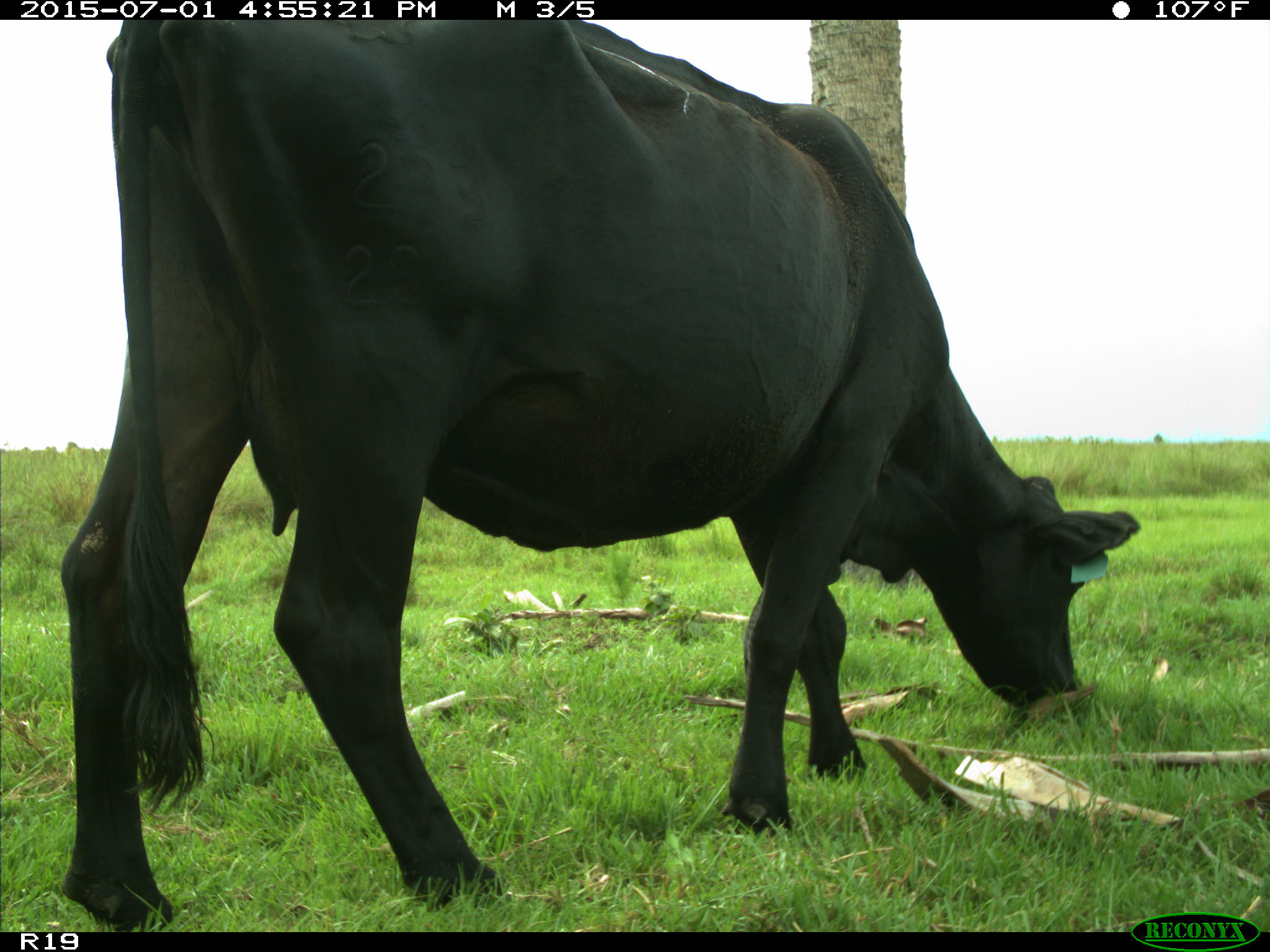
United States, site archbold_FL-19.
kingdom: Animalia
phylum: Chordata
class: Mammalia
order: Artiodactyla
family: Bovidae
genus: Bos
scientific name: Bos taurus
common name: domestic cow